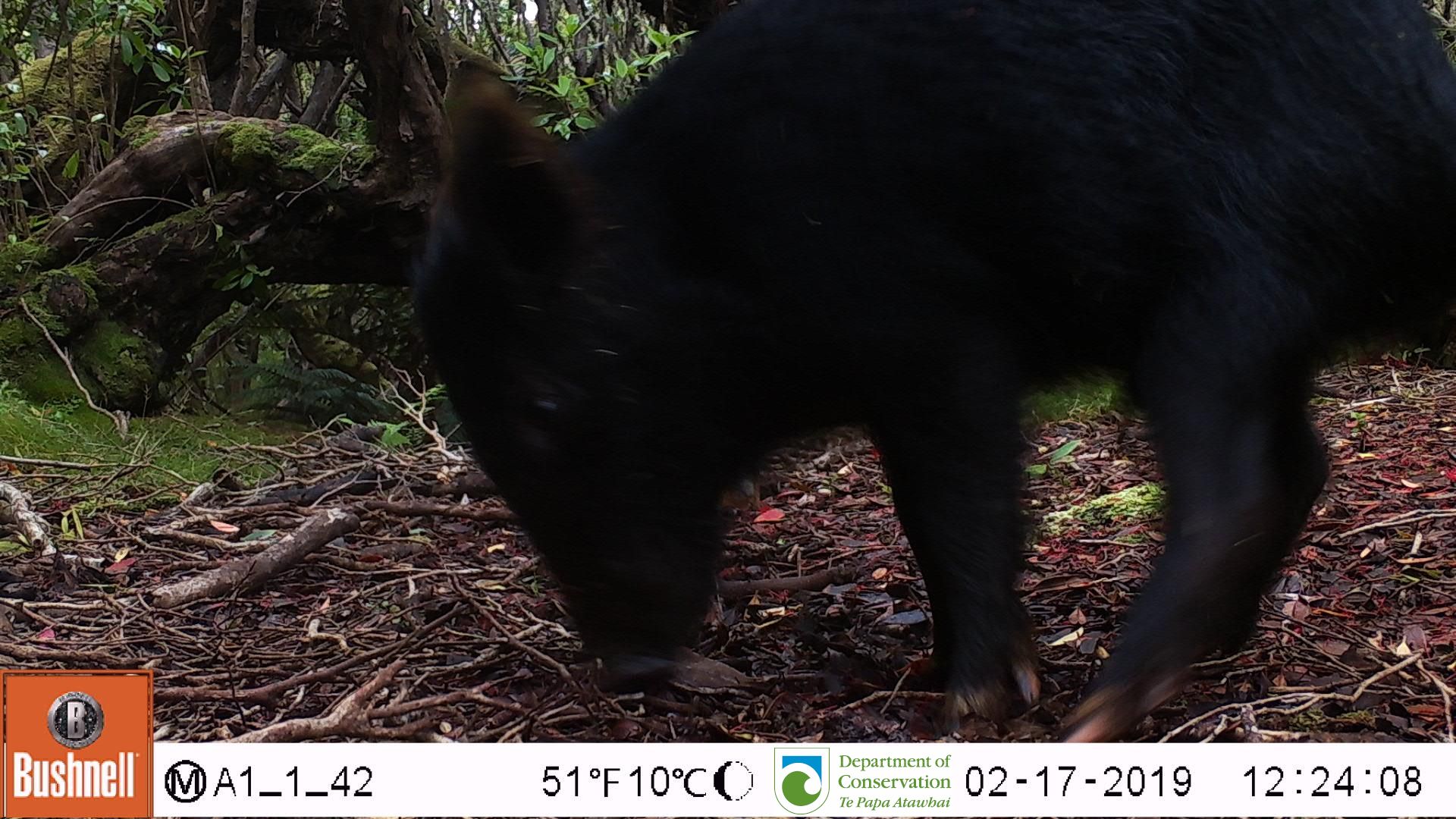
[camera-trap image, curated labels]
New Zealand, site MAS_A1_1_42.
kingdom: Animalia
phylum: Chordata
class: Mammalia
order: Artiodactyla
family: Suidae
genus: Sus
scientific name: Sus scrofa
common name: pig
Pig (Sus scrofa).